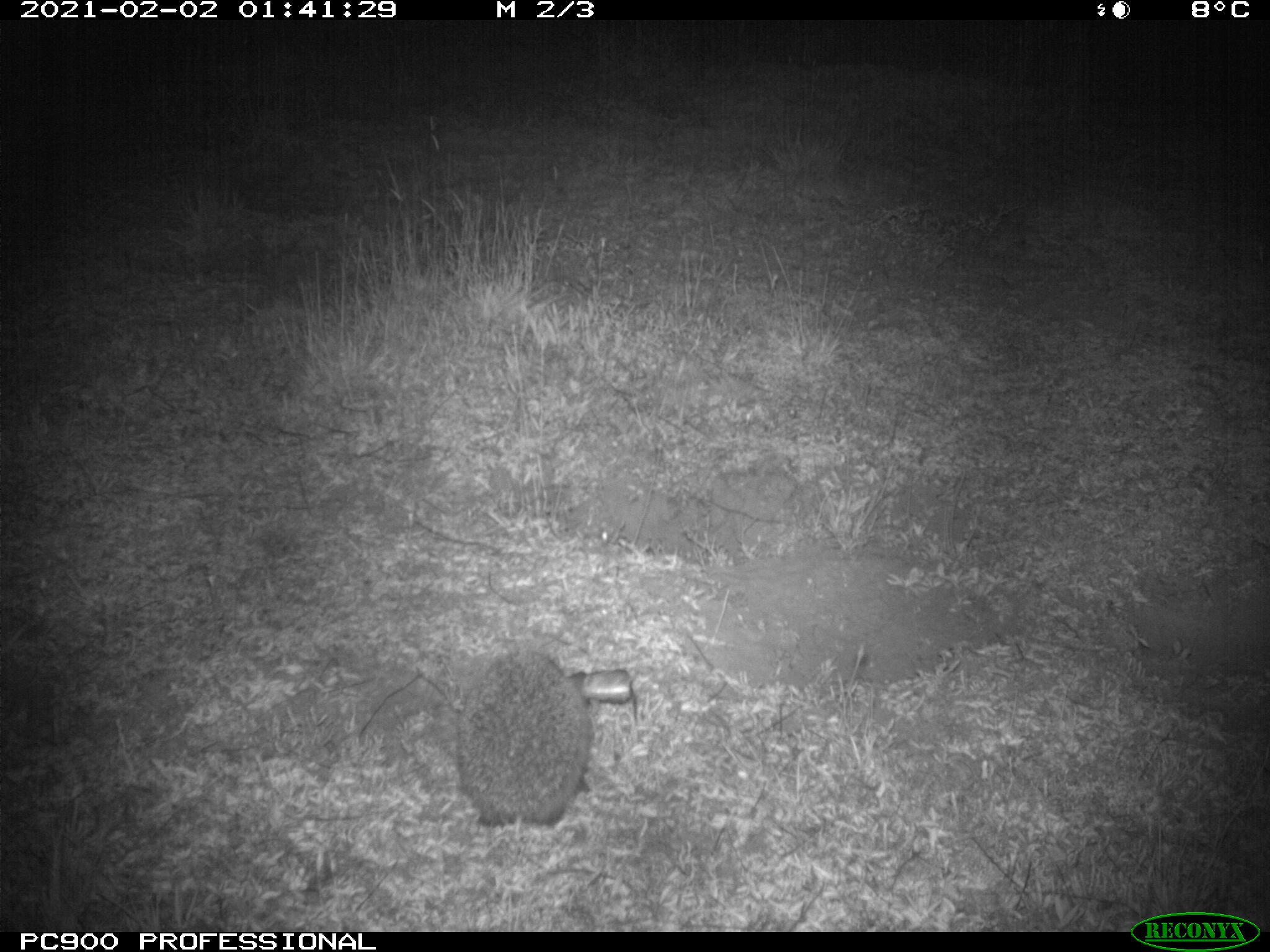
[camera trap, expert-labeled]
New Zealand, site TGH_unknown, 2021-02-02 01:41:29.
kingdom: Animalia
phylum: Chordata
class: Mammalia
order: Eulipotyphla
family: Erinaceidae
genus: Erinaceus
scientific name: Erinaceus europaeus europaeus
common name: european hedgehog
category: hedgehog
Hedgehog (european hedgehog) (Erinaceus europaeus europaeus).